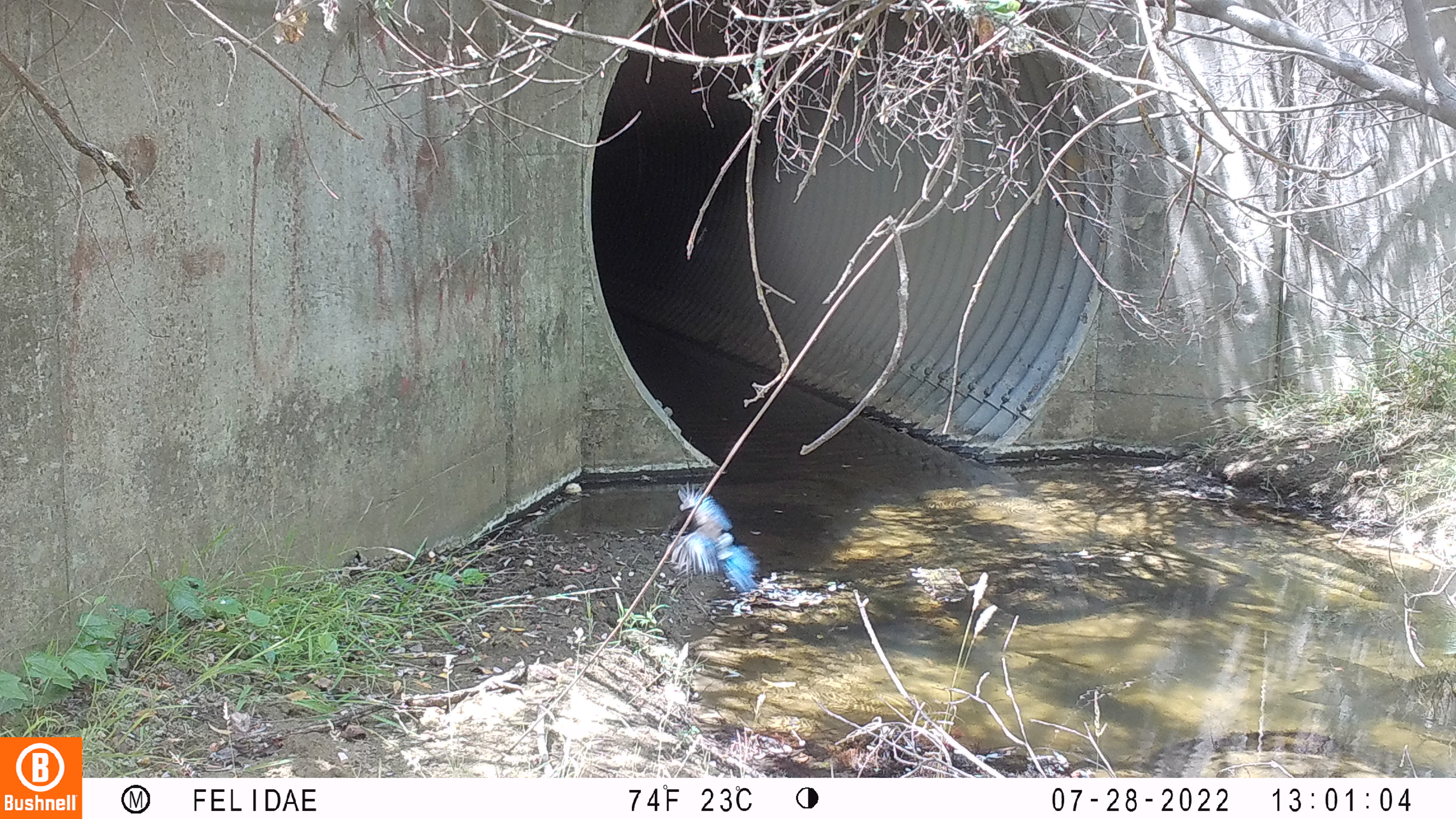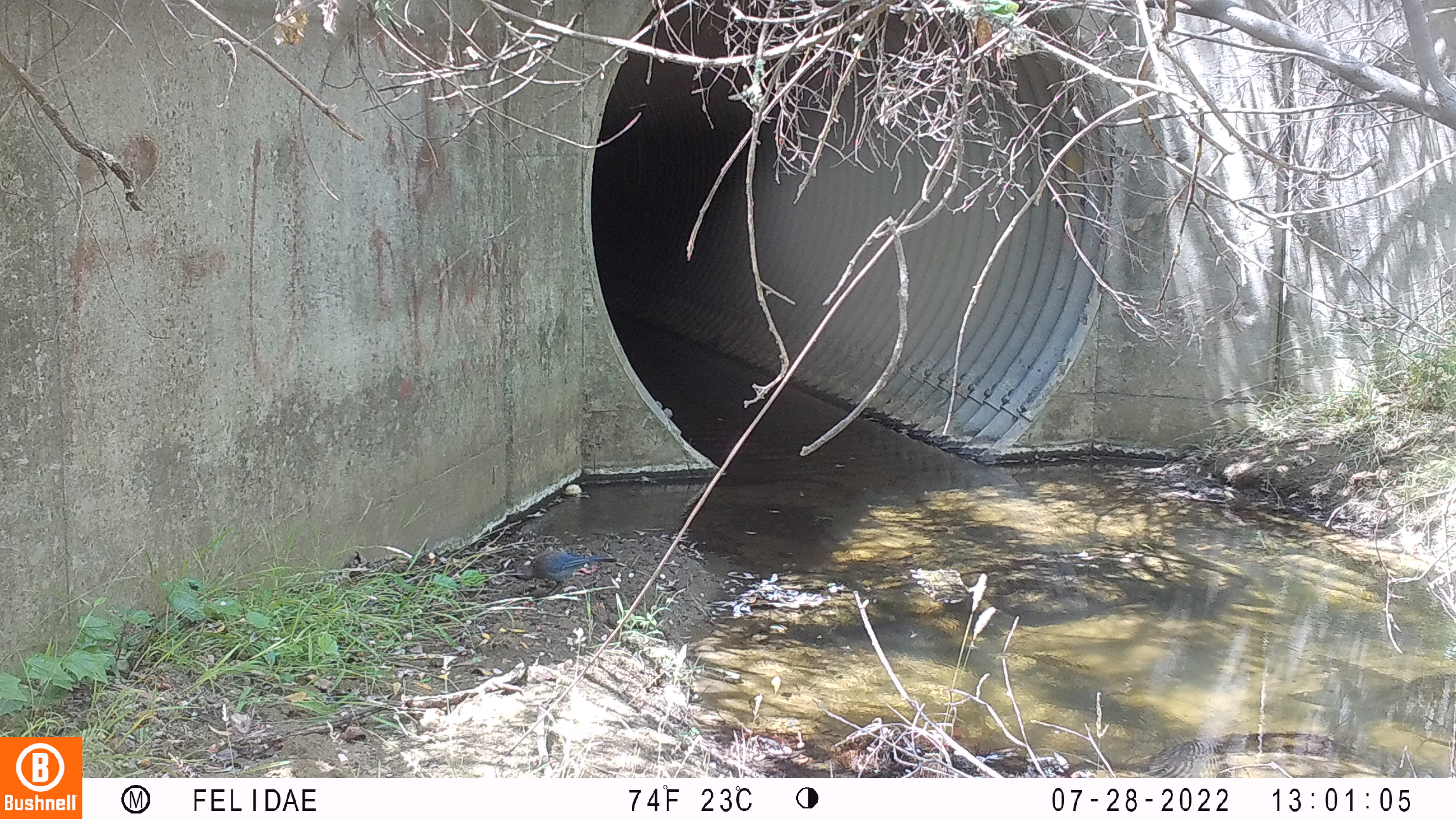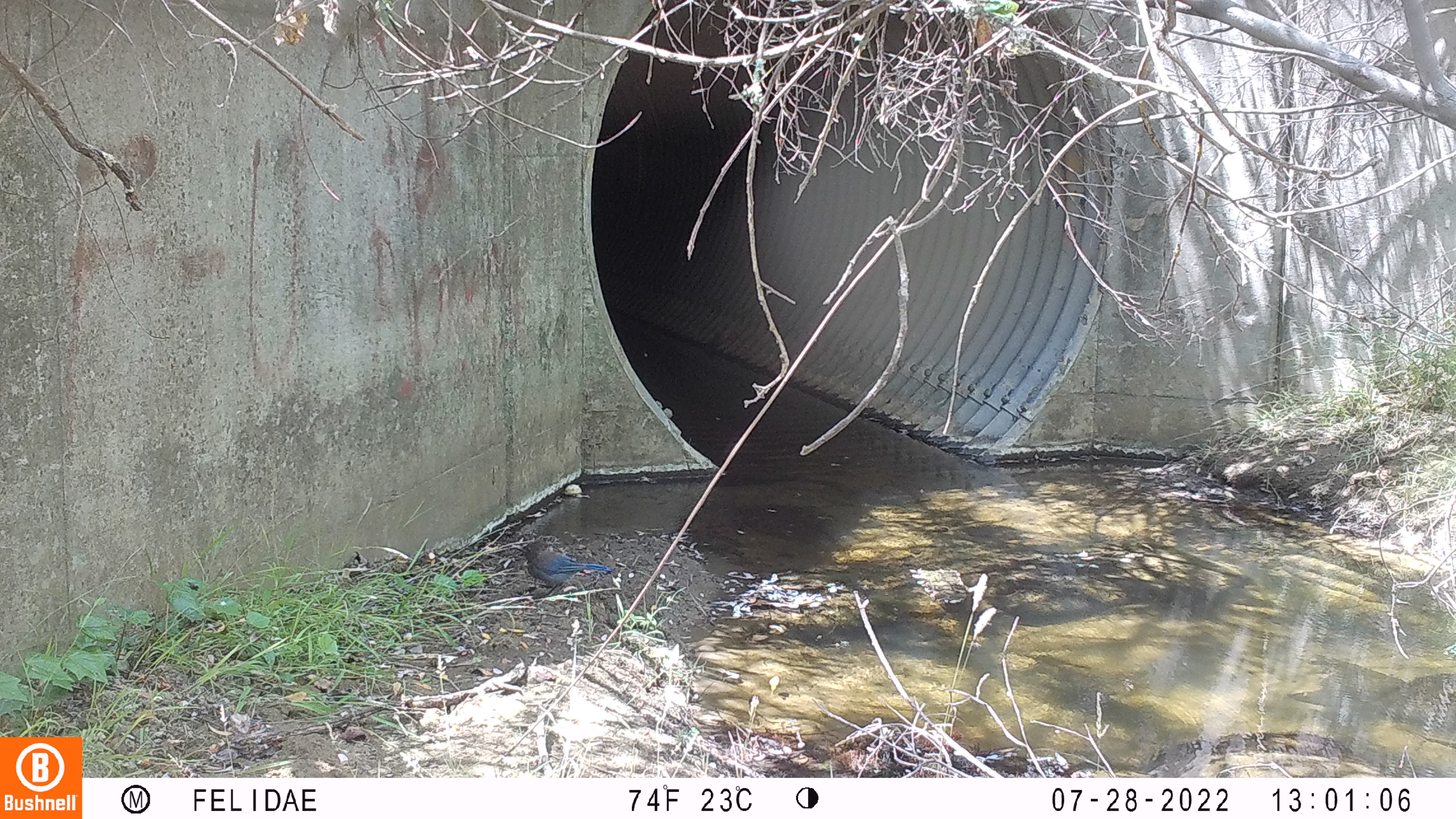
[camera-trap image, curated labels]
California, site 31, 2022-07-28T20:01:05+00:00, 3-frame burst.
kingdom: Animalia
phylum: Chordata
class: Aves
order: Passeriformes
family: Corvidae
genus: Cyanocitta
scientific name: Cyanocitta stelleri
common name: steller's jay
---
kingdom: Animalia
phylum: Chordata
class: Aves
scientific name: Aves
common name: bird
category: unknown bird